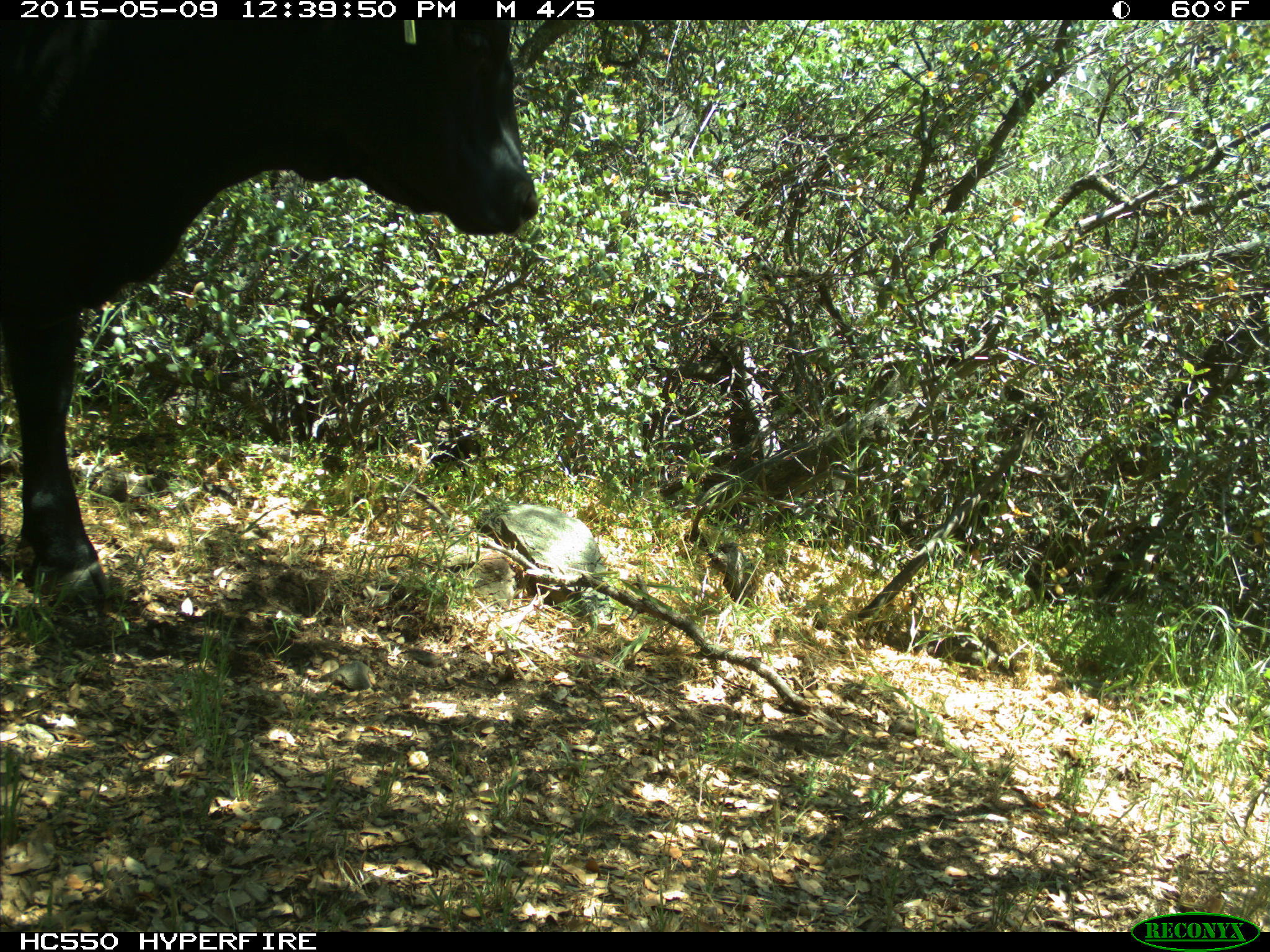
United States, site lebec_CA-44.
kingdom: Animalia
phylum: Chordata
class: Mammalia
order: Artiodactyla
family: Bovidae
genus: Bos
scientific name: Bos taurus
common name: domestic cow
Bos taurus (domestic cow).